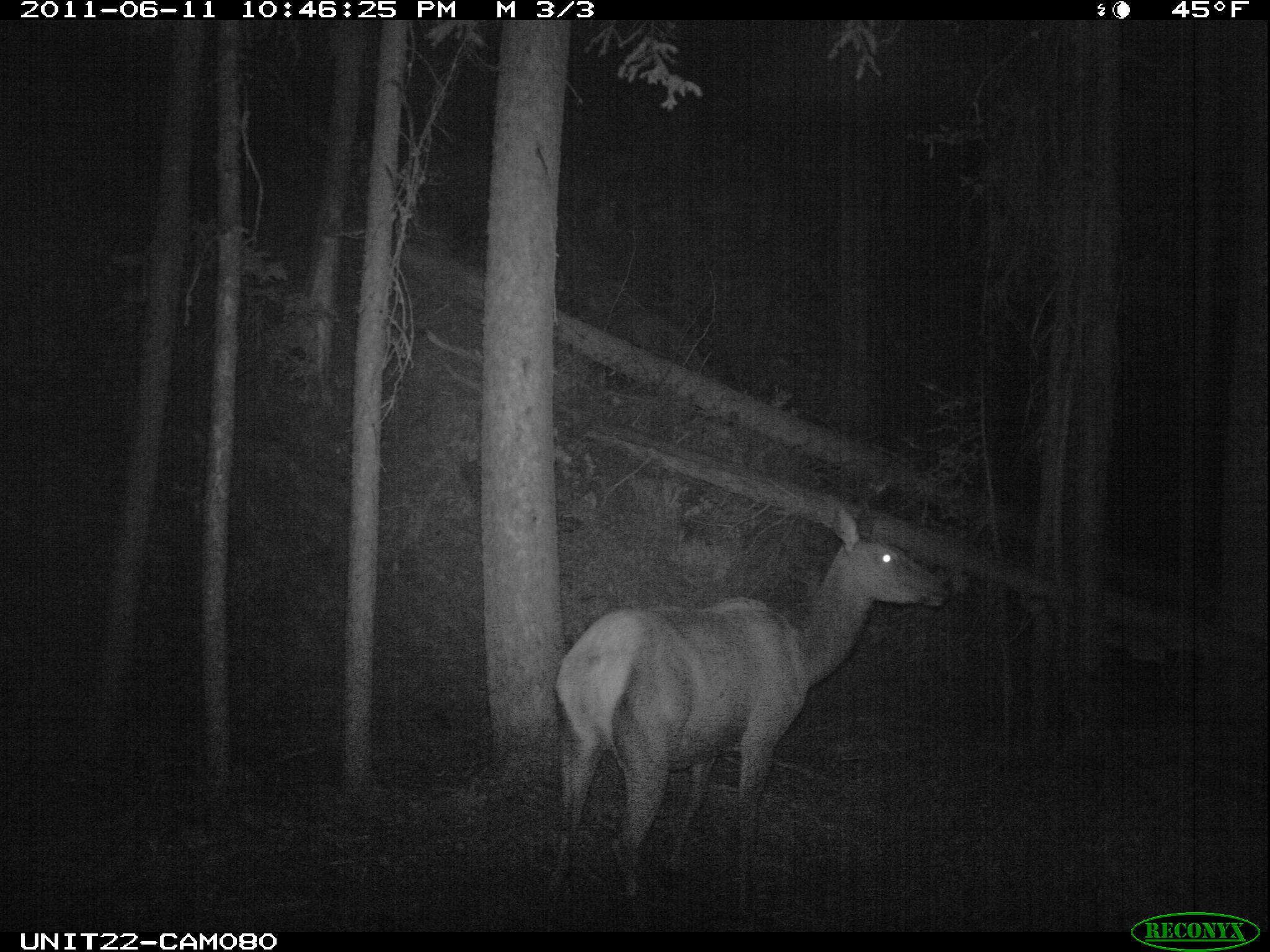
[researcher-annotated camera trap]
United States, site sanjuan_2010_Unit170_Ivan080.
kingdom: Animalia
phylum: Chordata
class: Mammalia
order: Artiodactyla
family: Cervidae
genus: Cervus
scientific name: Cervus elaphus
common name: red deer